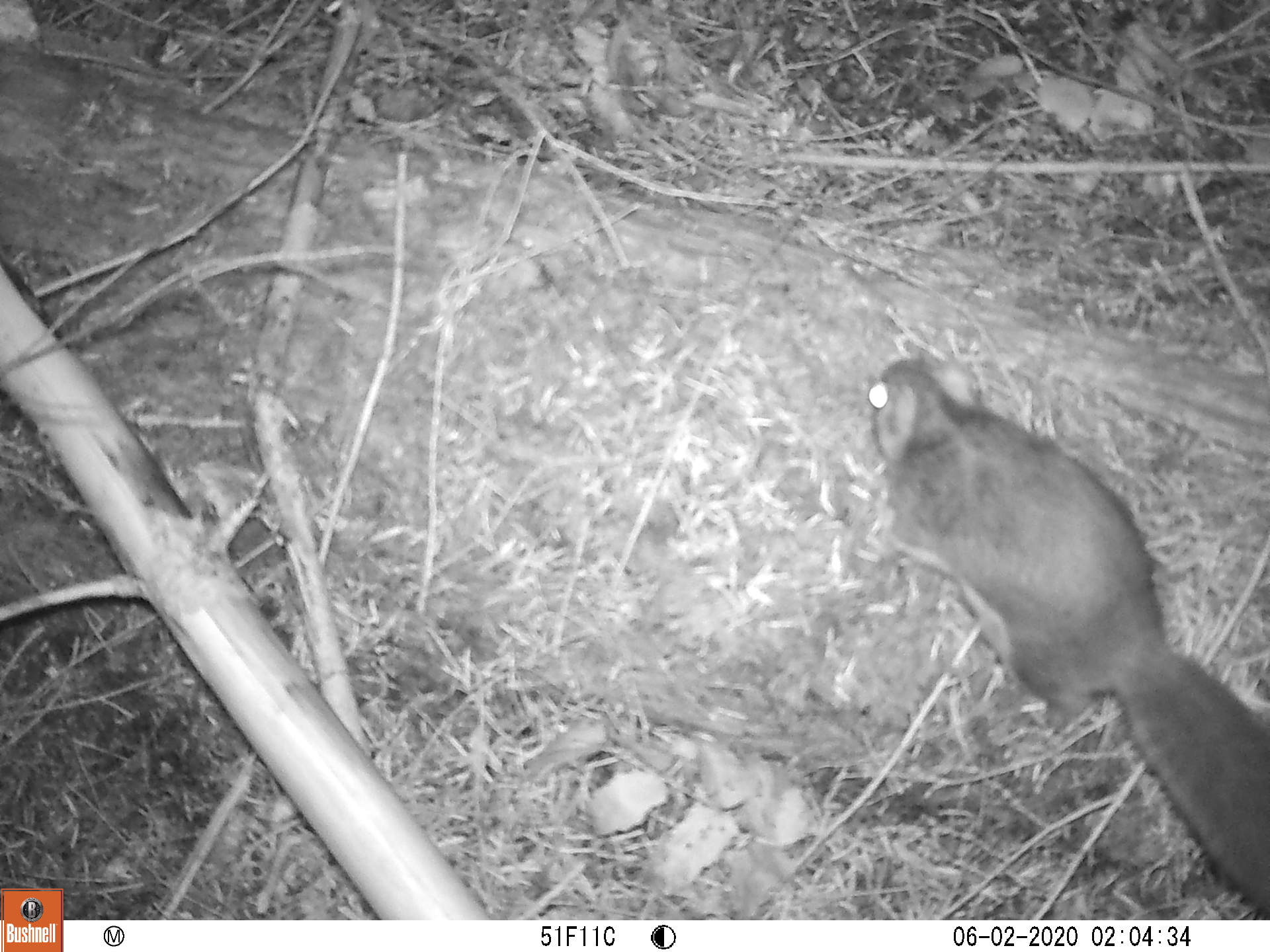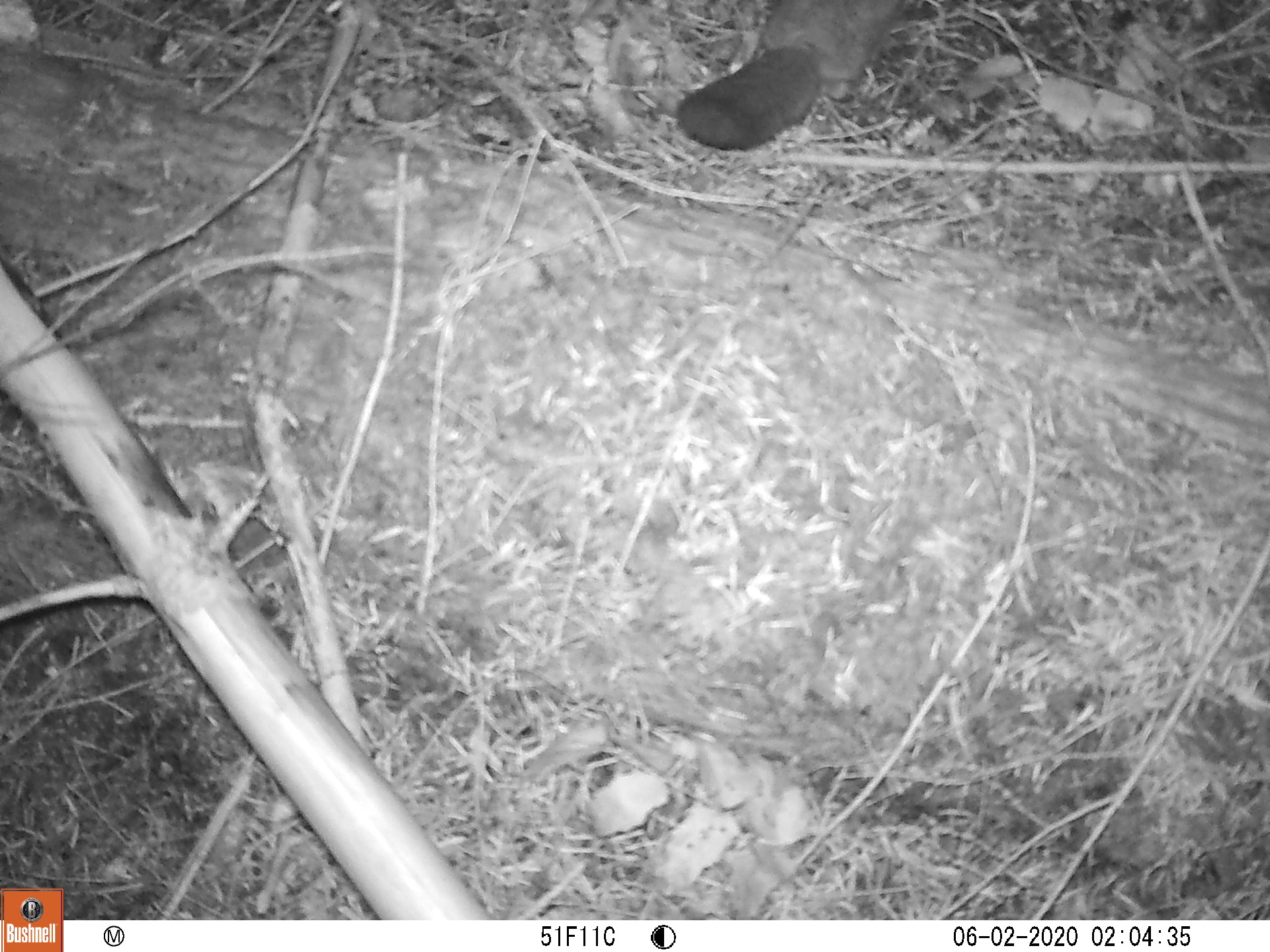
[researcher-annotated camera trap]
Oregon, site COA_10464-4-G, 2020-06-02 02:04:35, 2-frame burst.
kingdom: Animalia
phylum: Chordata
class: Mammalia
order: Rodentia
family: Sciuridae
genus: Glaucomys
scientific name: Glaucomys oregonensis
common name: humboldt's flying squirrel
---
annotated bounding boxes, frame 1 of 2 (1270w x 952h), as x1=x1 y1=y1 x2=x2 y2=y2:
humboldt's flying squirrel: x1=849 y1=340 x2=1261 y2=913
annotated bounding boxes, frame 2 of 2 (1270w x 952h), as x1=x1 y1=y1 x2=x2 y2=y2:
humboldt's flying squirrel: x1=663 y1=0 x2=918 y2=158